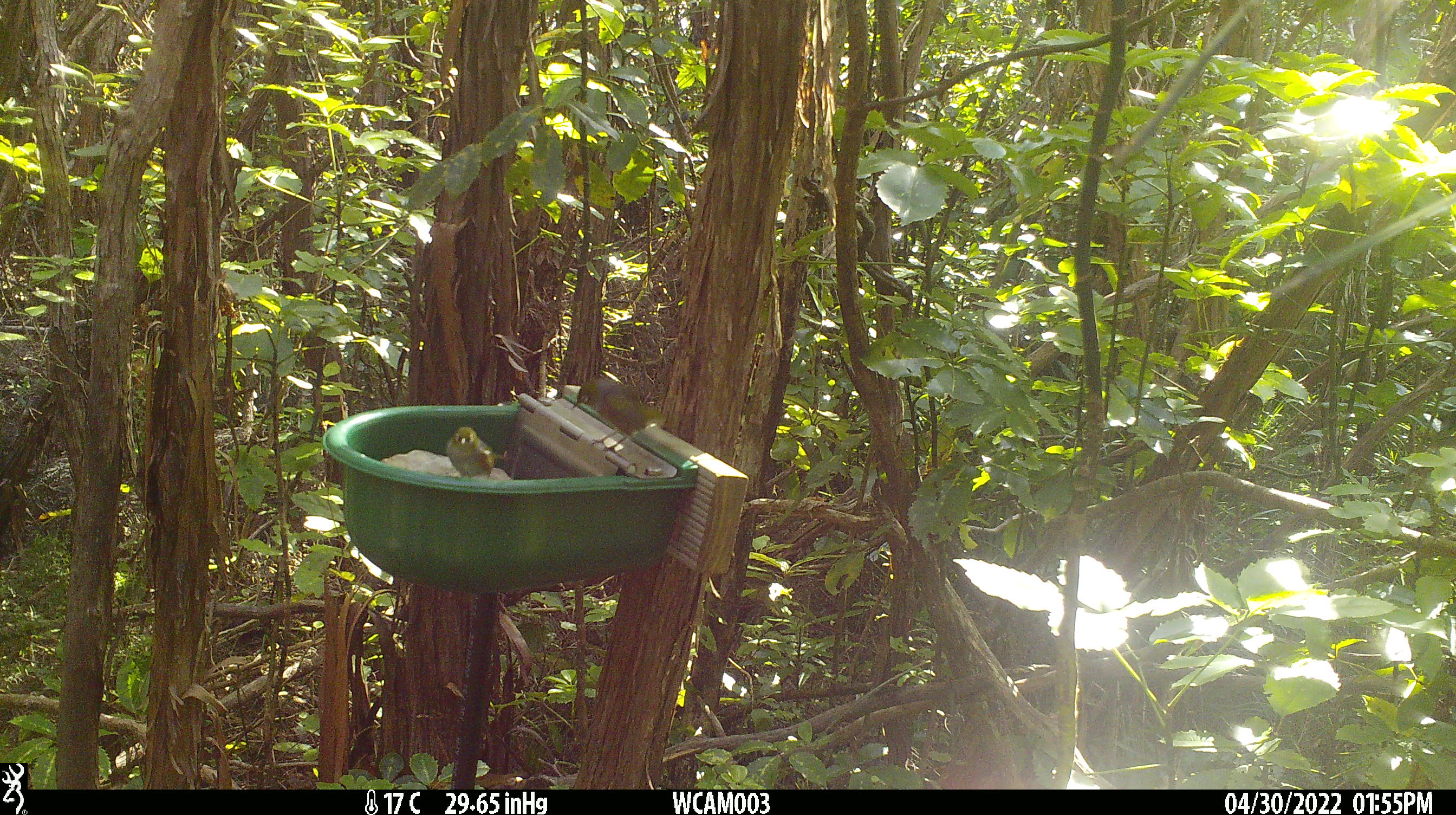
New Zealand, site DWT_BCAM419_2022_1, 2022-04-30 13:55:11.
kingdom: Animalia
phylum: Chordata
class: Aves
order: Passeriformes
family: Zosteropidae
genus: Zosterops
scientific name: Zosterops lateralis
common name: silvereye